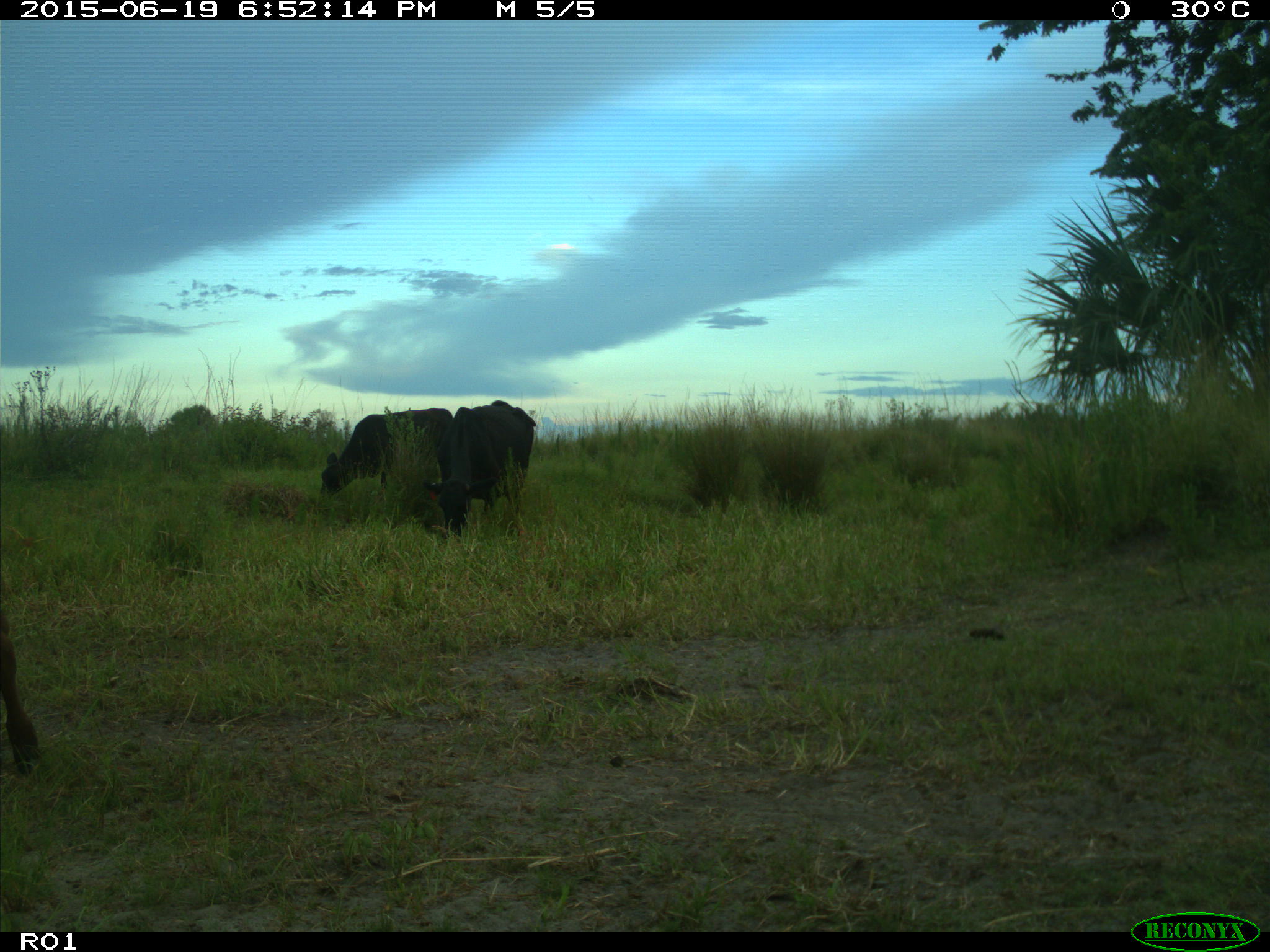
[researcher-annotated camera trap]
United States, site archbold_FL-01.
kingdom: Animalia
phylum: Chordata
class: Mammalia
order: Artiodactyla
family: Bovidae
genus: Bos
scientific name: Bos taurus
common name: domestic cow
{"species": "Bos taurus (domestic cow)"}